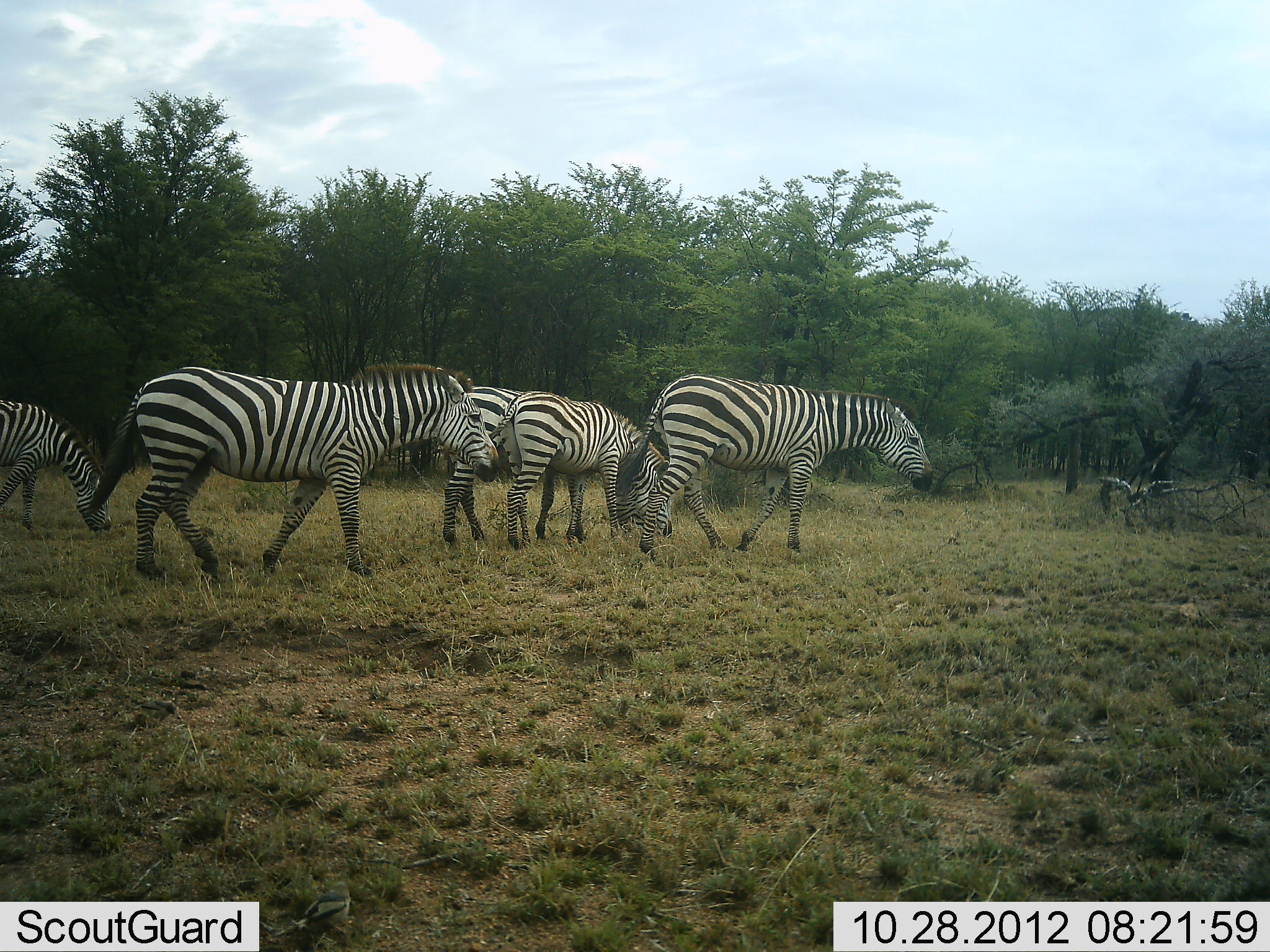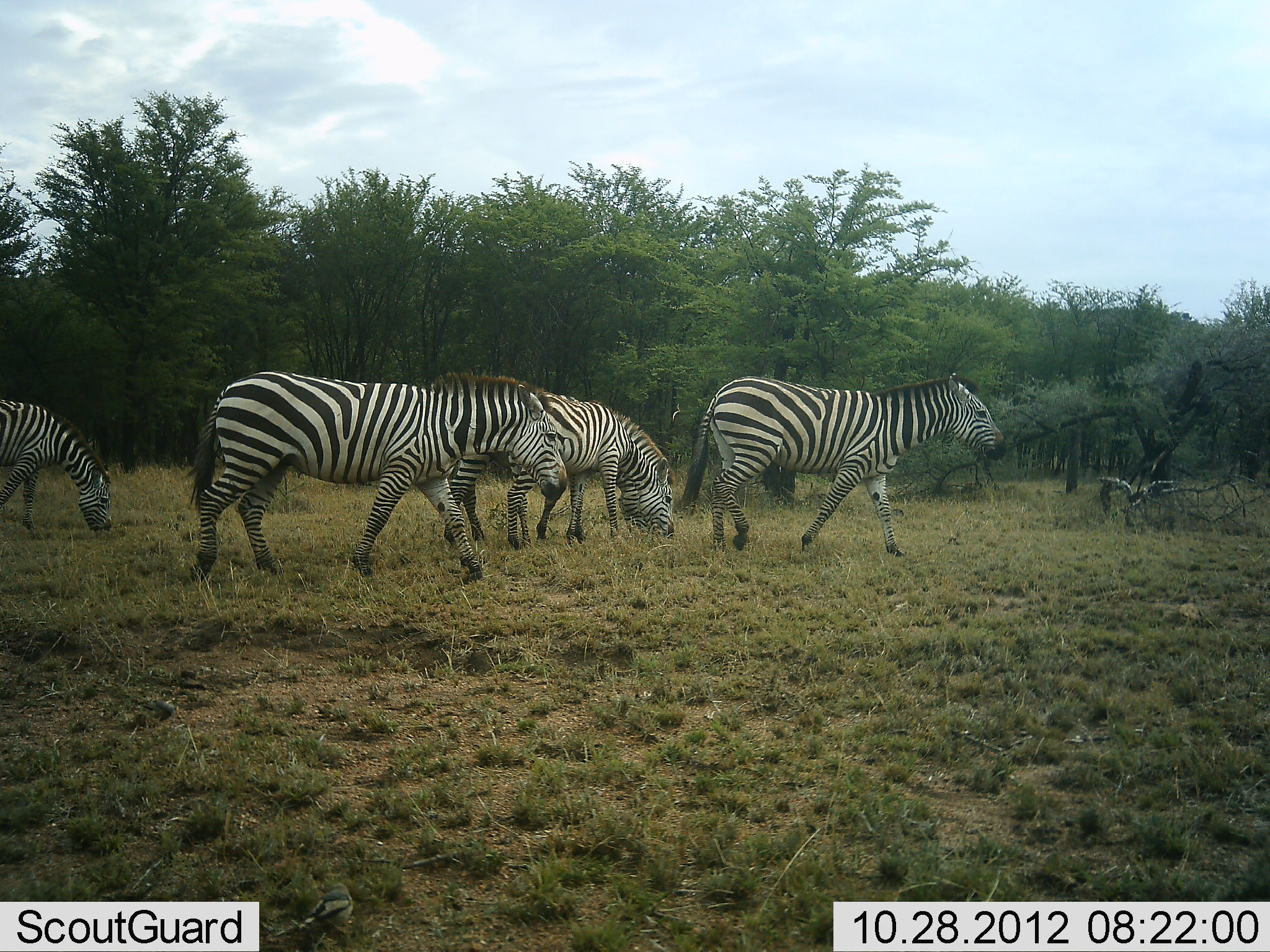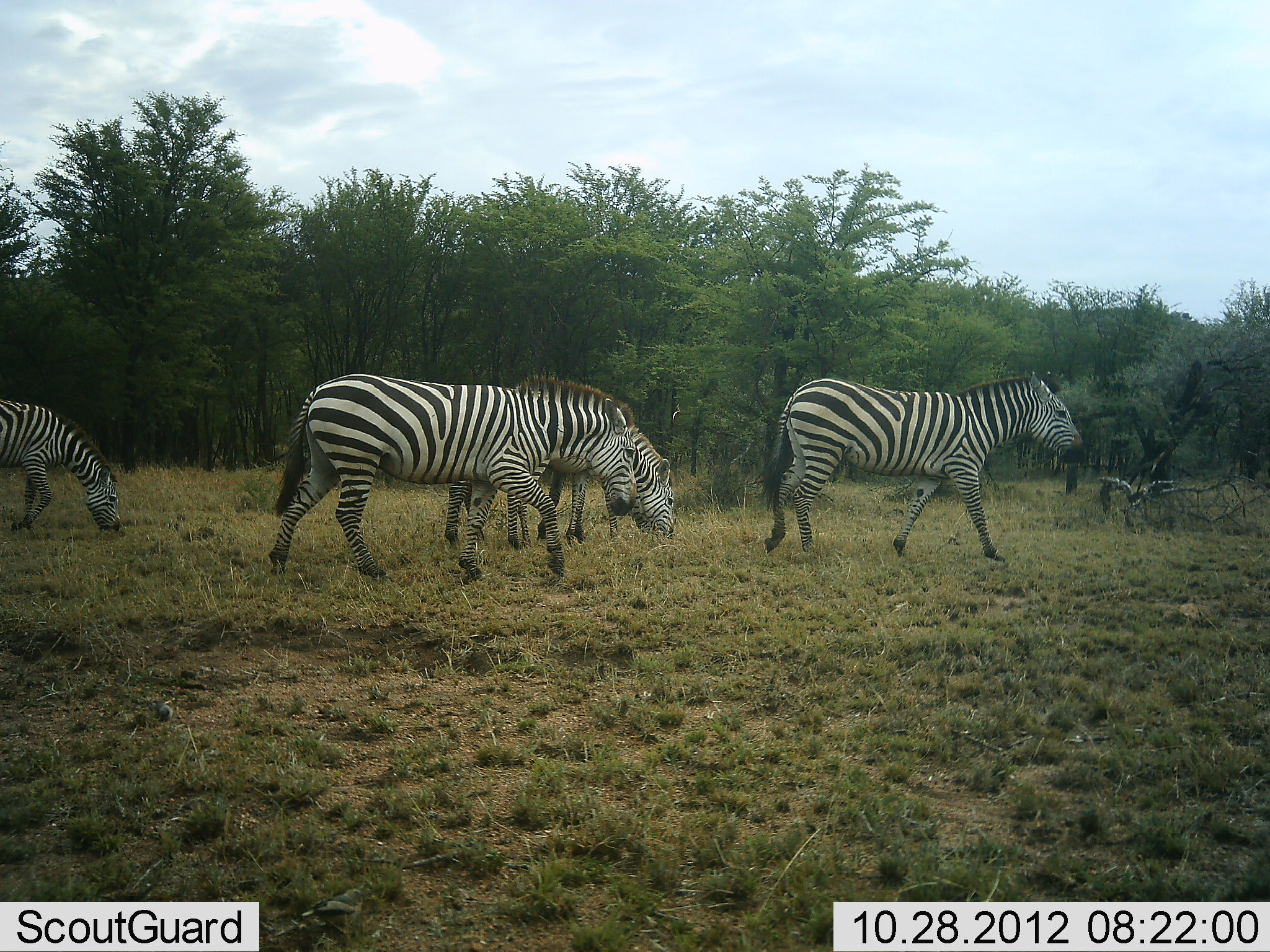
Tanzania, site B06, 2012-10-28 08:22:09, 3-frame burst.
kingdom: Animalia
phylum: Chordata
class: Mammalia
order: Perissodactyla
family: Equidae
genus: Equus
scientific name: Equus quagga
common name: plains zebra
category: zebra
Zebra (plains zebra) (Equus quagga), count 5. Behavior (volunteer vote fractions): standing 10%, resting 0%, moving 100%, interacting 0%. Young present (vote fraction): 0%. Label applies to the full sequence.